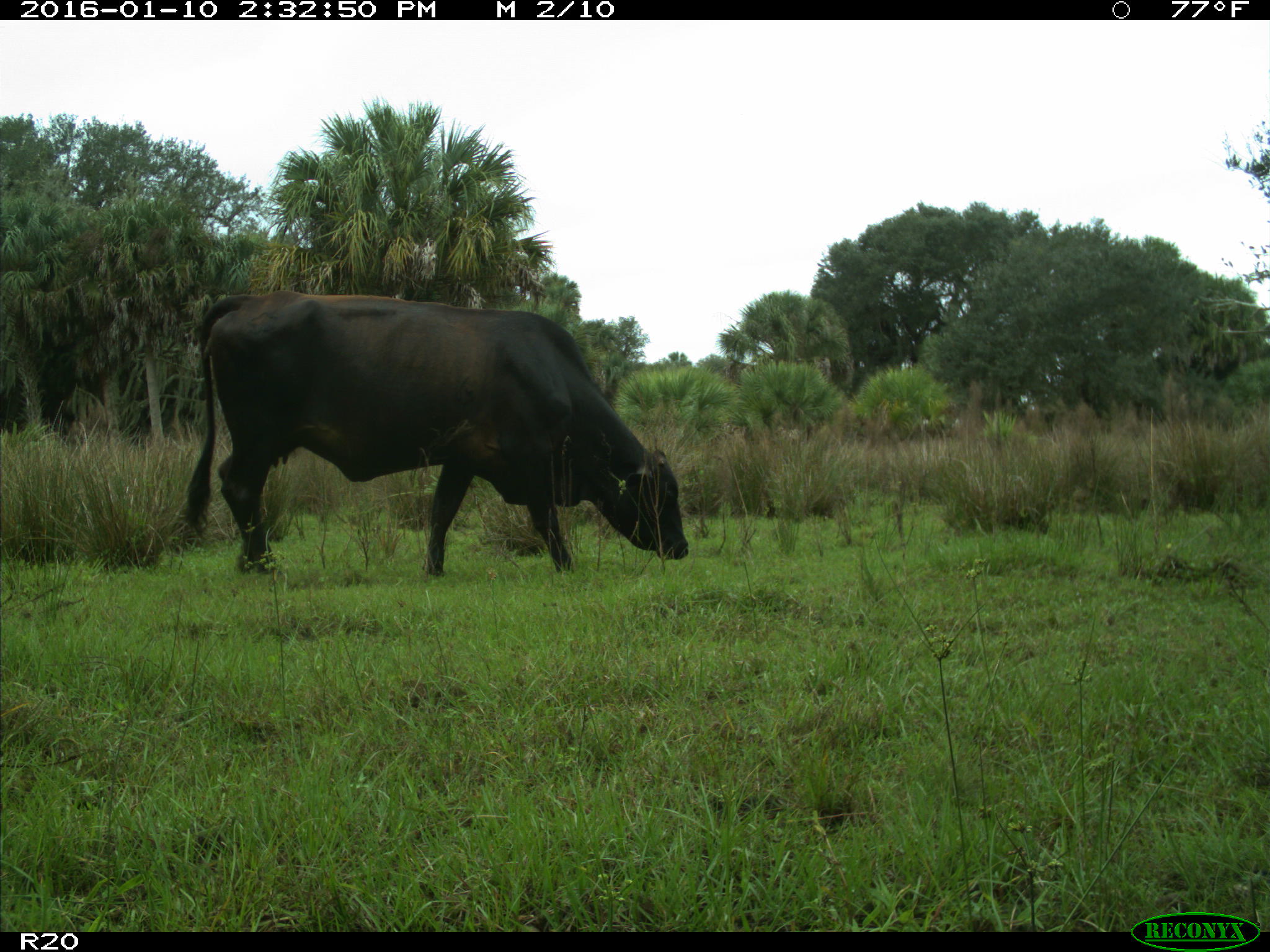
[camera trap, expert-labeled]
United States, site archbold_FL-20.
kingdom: Animalia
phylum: Chordata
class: Mammalia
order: Artiodactyla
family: Bovidae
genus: Bos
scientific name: Bos taurus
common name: domestic cow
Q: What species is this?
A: Bos taurus (domestic cow).